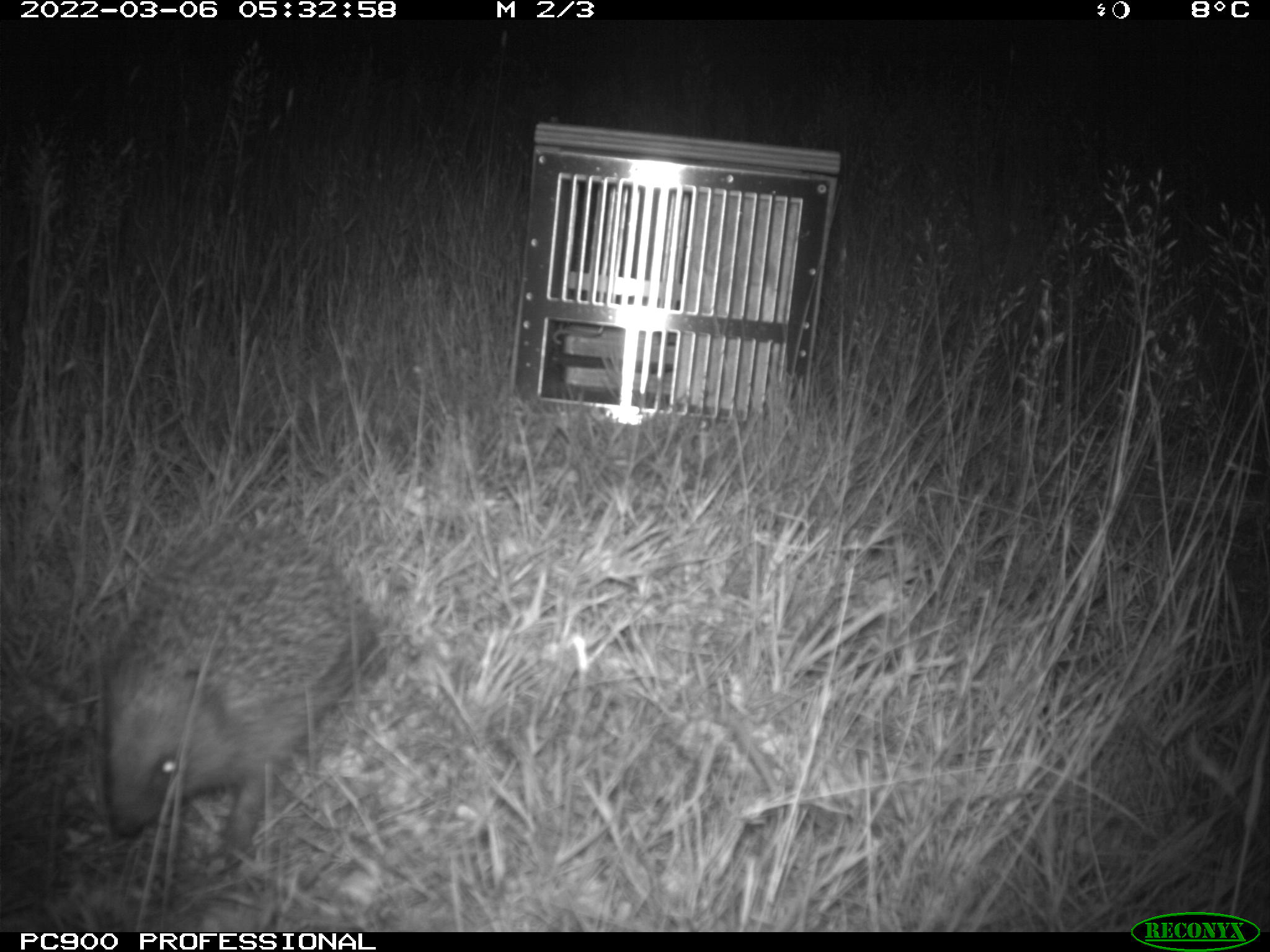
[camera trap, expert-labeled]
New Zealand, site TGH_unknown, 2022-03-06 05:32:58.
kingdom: Animalia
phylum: Chordata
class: Mammalia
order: Eulipotyphla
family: Erinaceidae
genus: Erinaceus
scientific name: Erinaceus europaeus europaeus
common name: european hedgehog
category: hedgehog